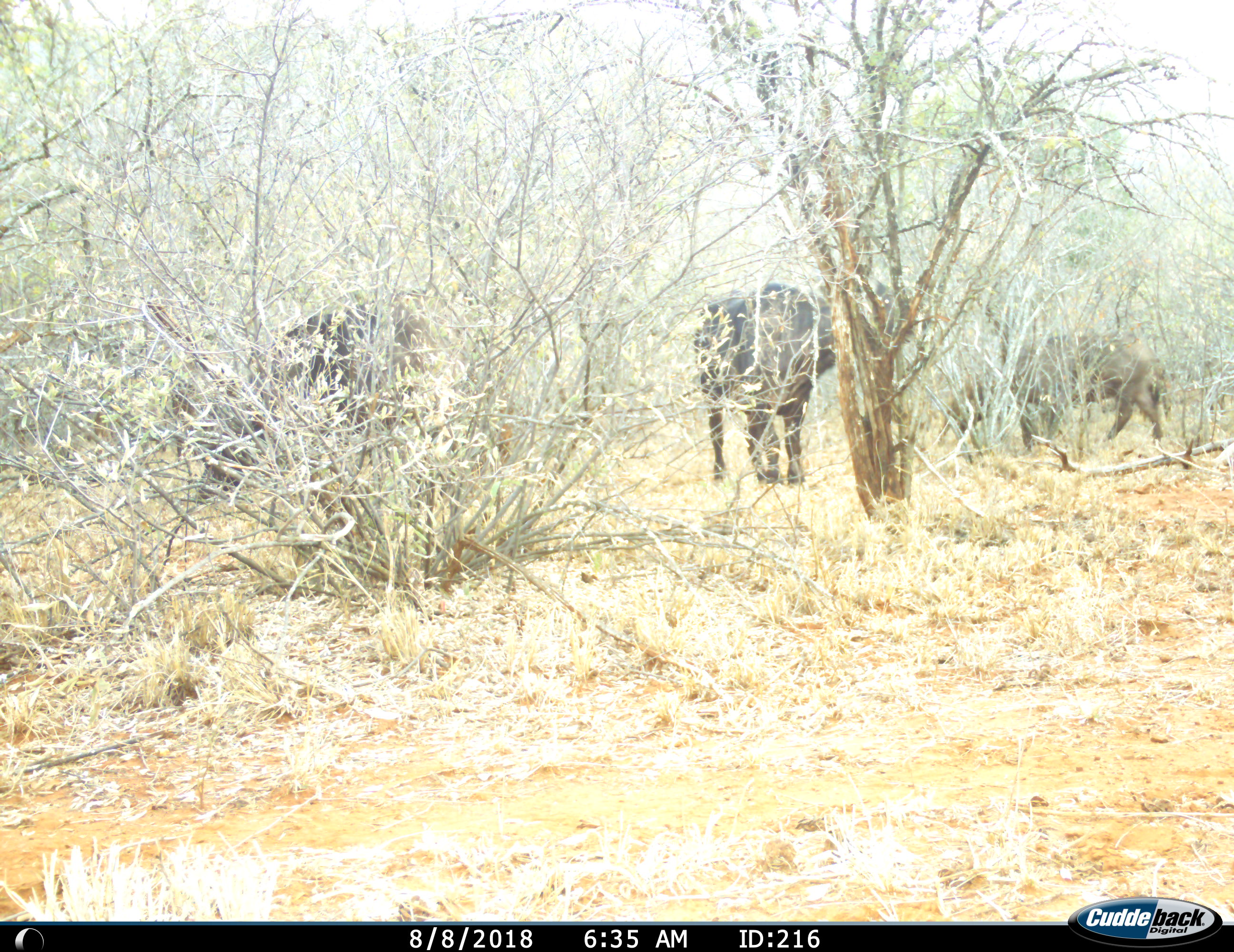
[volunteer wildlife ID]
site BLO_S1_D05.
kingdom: Animalia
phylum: Chordata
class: Mammalia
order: Artiodactyla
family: Bovidae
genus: Syncerus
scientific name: Syncerus caffer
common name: african buffalo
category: buffalo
Buffalo (african buffalo) (Syncerus caffer), count 3. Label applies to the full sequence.